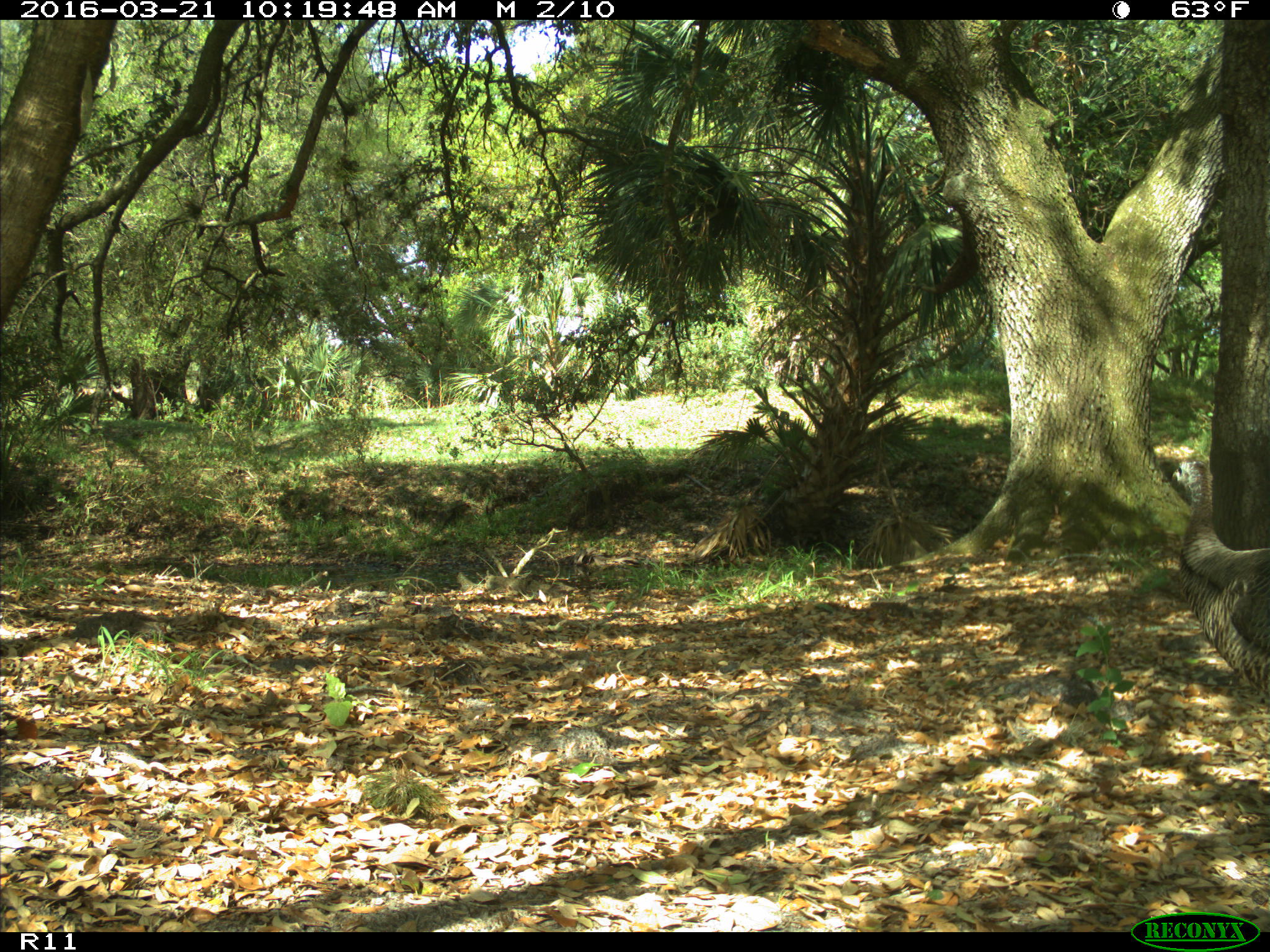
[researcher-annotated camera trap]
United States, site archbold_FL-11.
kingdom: Animalia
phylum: Chordata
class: Aves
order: Galliformes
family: Phasianidae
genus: Meleagris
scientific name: Meleagris gallopavo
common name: wild turkey